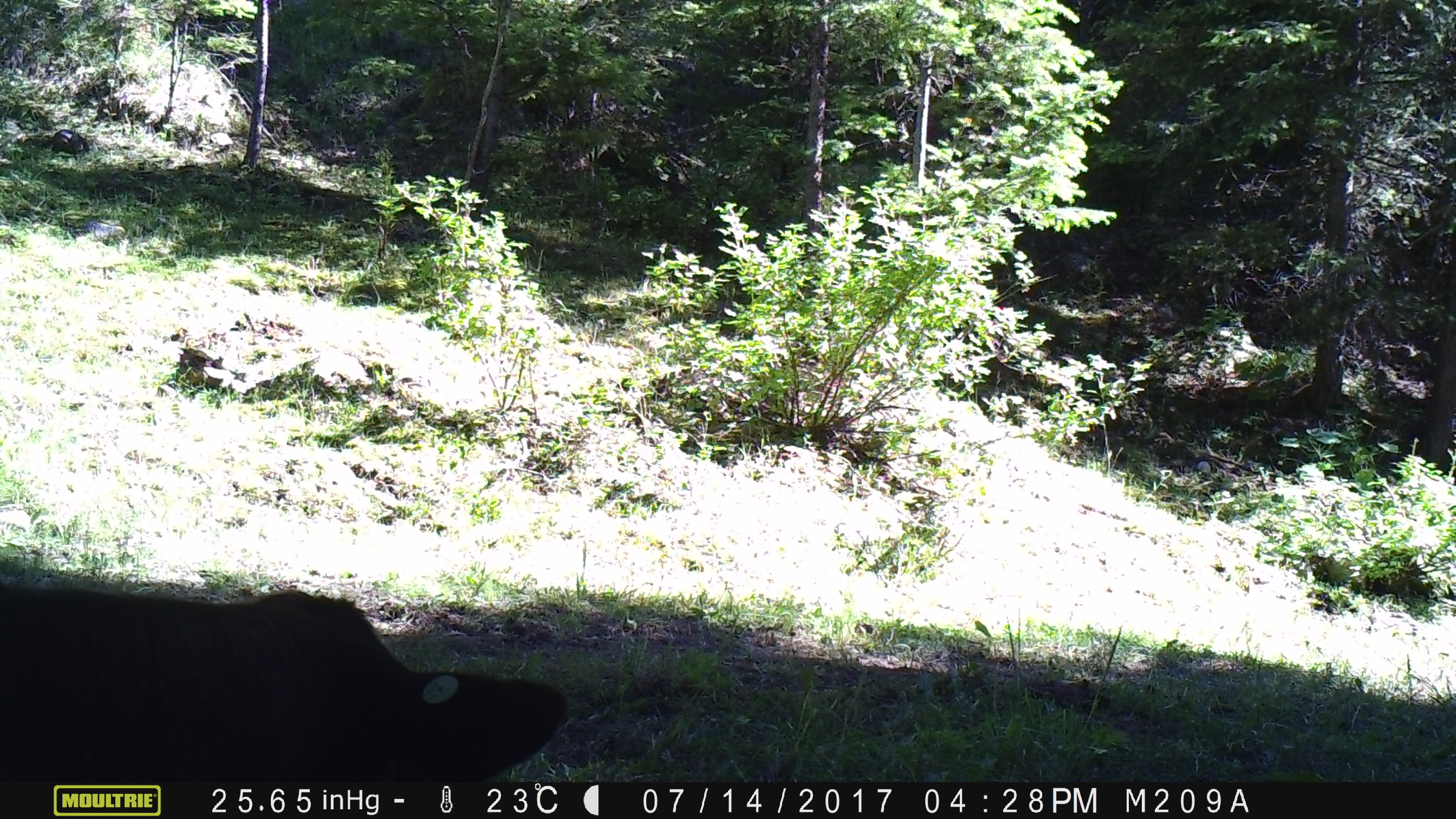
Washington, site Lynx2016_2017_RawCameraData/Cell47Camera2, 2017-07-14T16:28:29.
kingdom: Animalia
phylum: Chordata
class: Mammalia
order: Artiodactyla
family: Bovidae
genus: Bos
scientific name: Bos taurus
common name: domestic cattle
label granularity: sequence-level